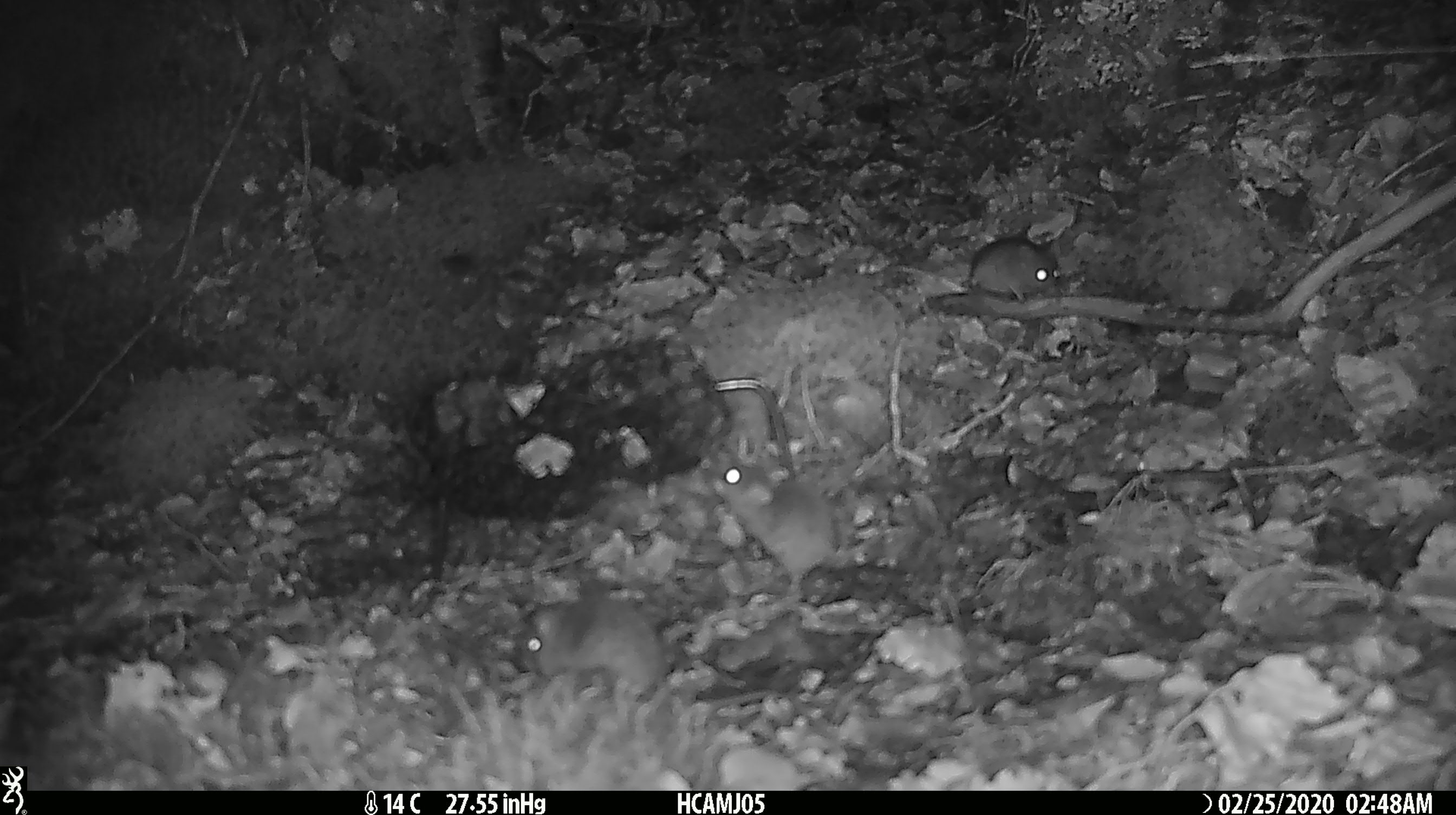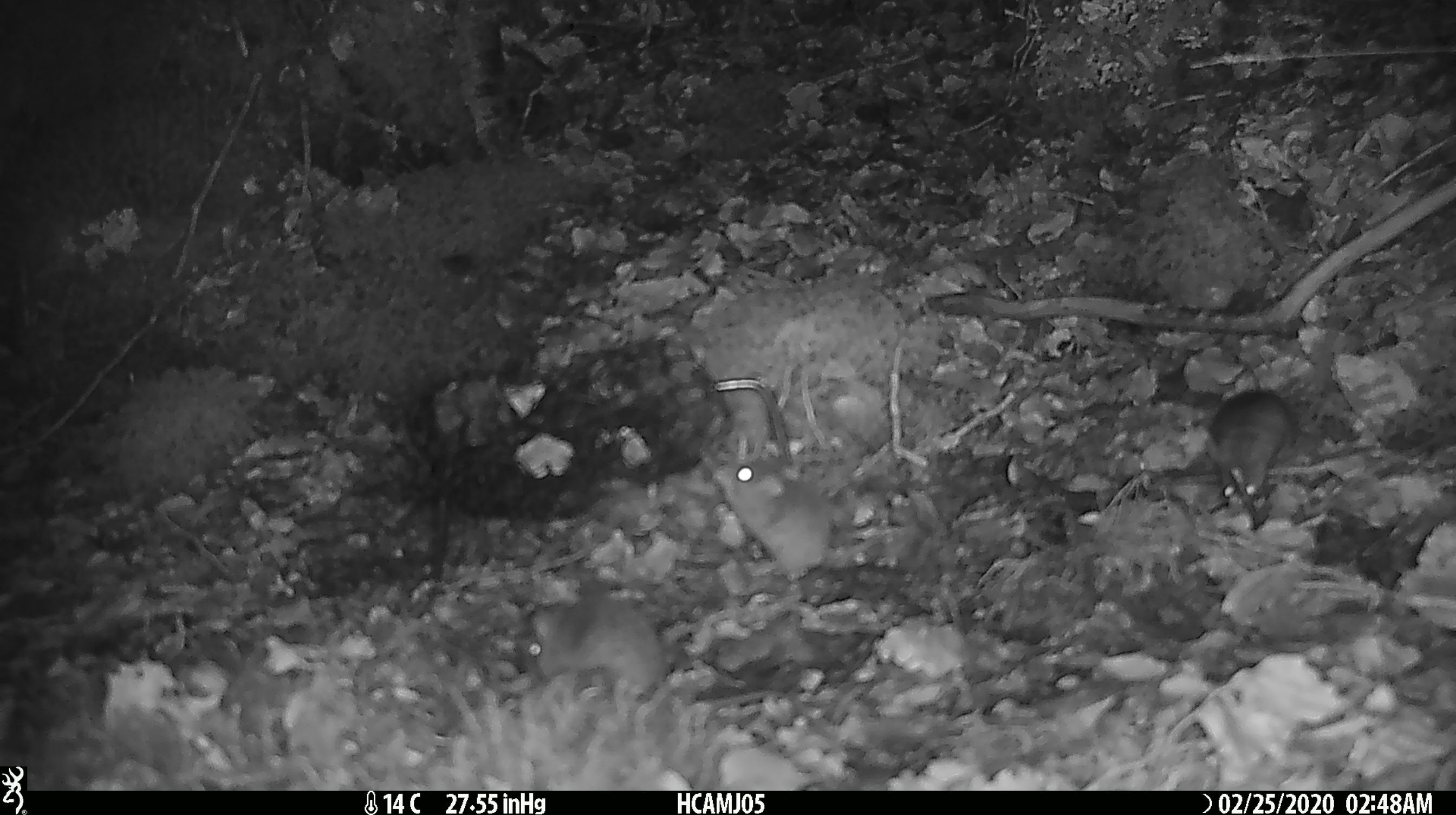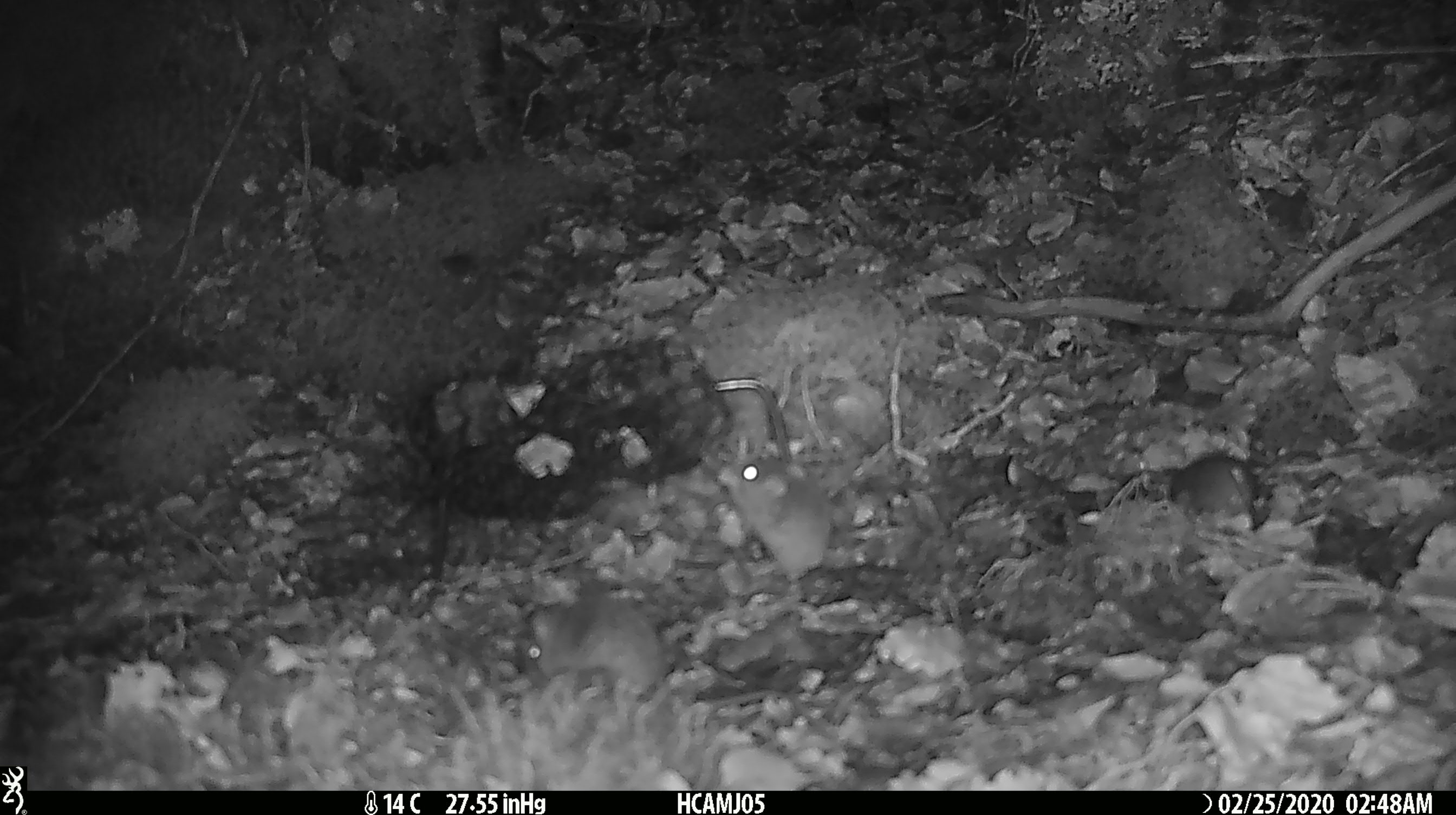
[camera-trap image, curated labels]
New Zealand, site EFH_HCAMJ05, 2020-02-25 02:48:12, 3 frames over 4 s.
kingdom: Animalia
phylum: Chordata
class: Mammalia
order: Rodentia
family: Muridae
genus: Mus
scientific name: Mus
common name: mouse